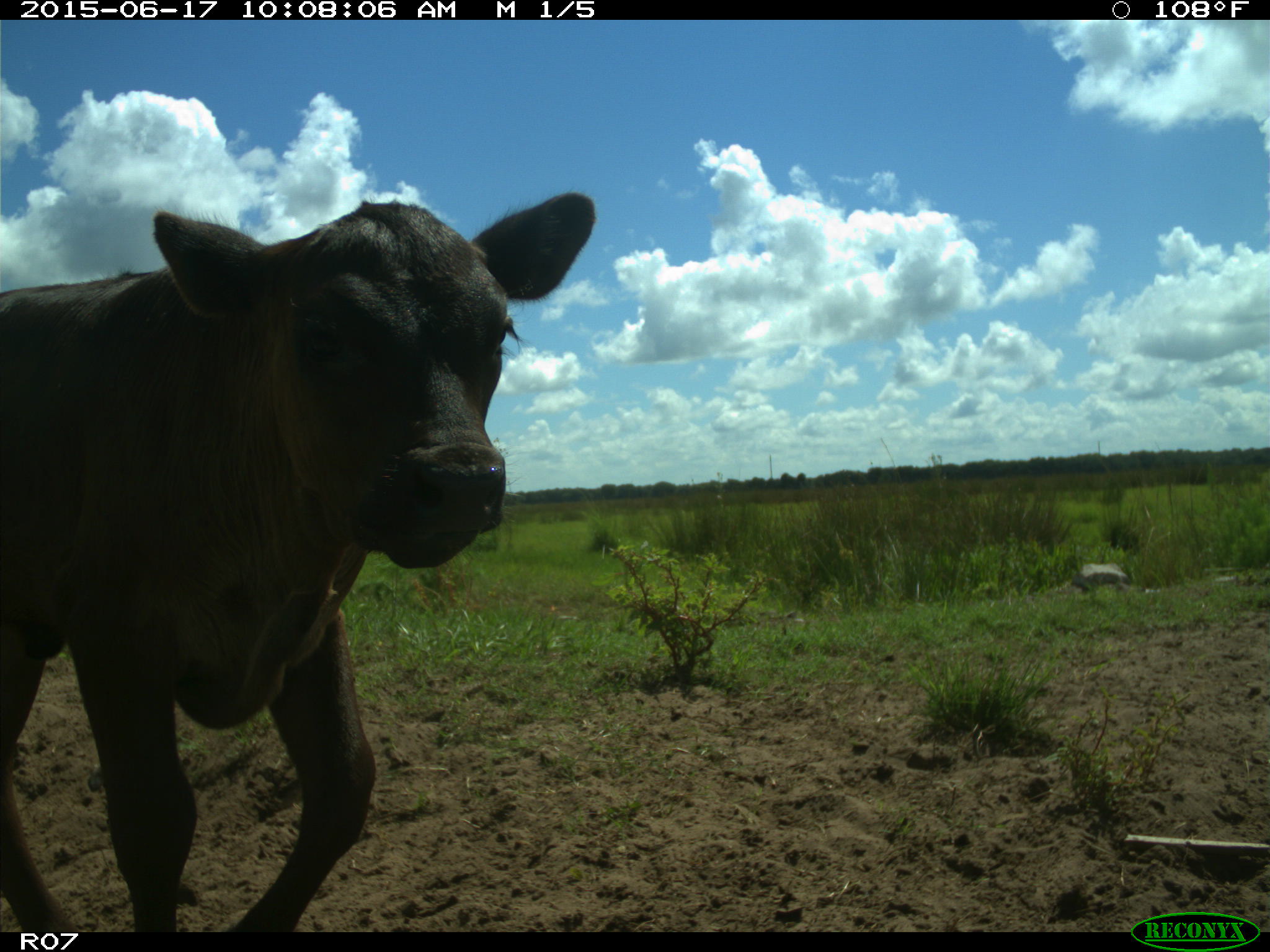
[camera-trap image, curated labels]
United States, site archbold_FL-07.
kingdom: Animalia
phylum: Chordata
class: Mammalia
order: Artiodactyla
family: Bovidae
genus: Bos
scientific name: Bos taurus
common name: domestic cow